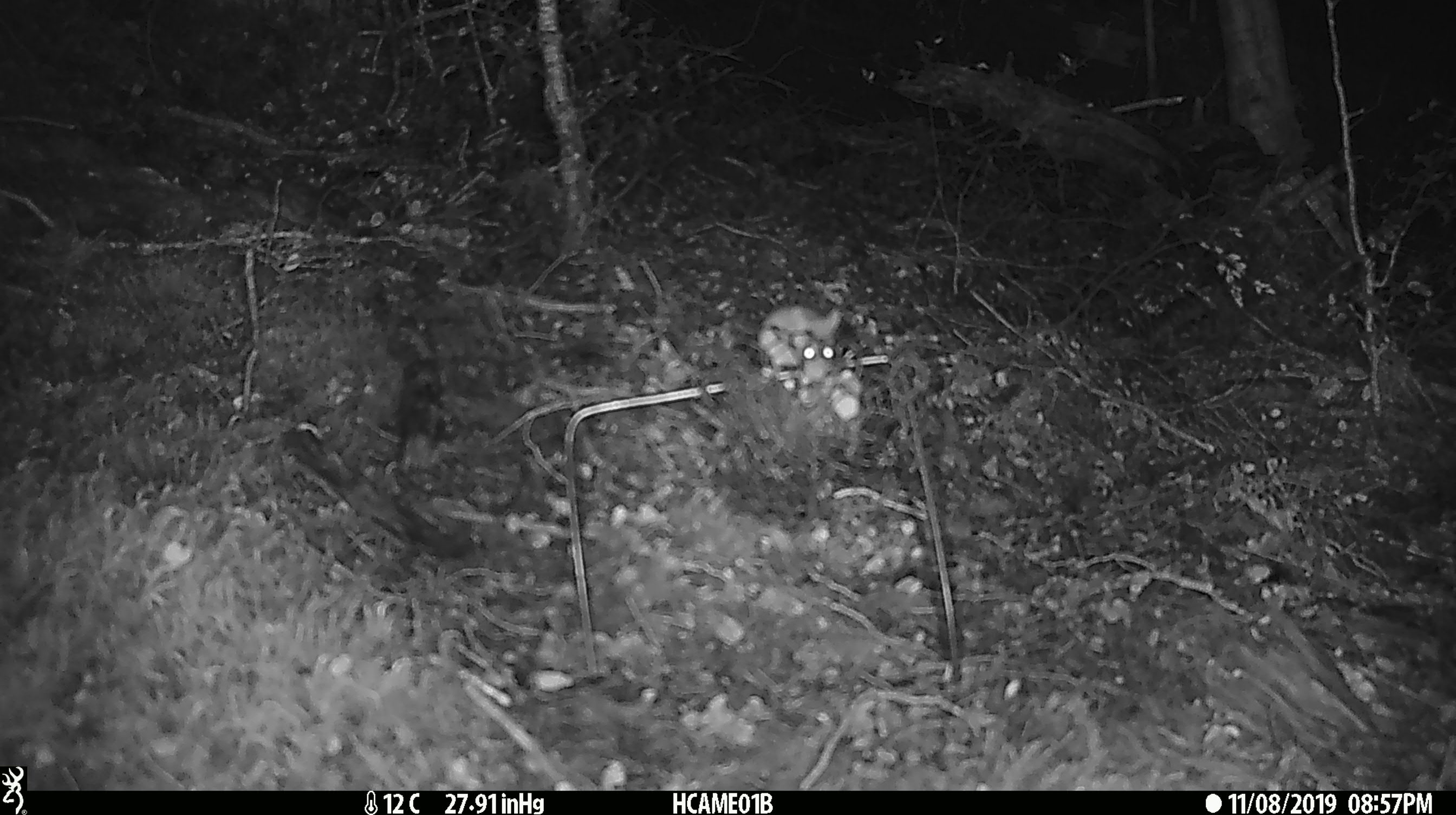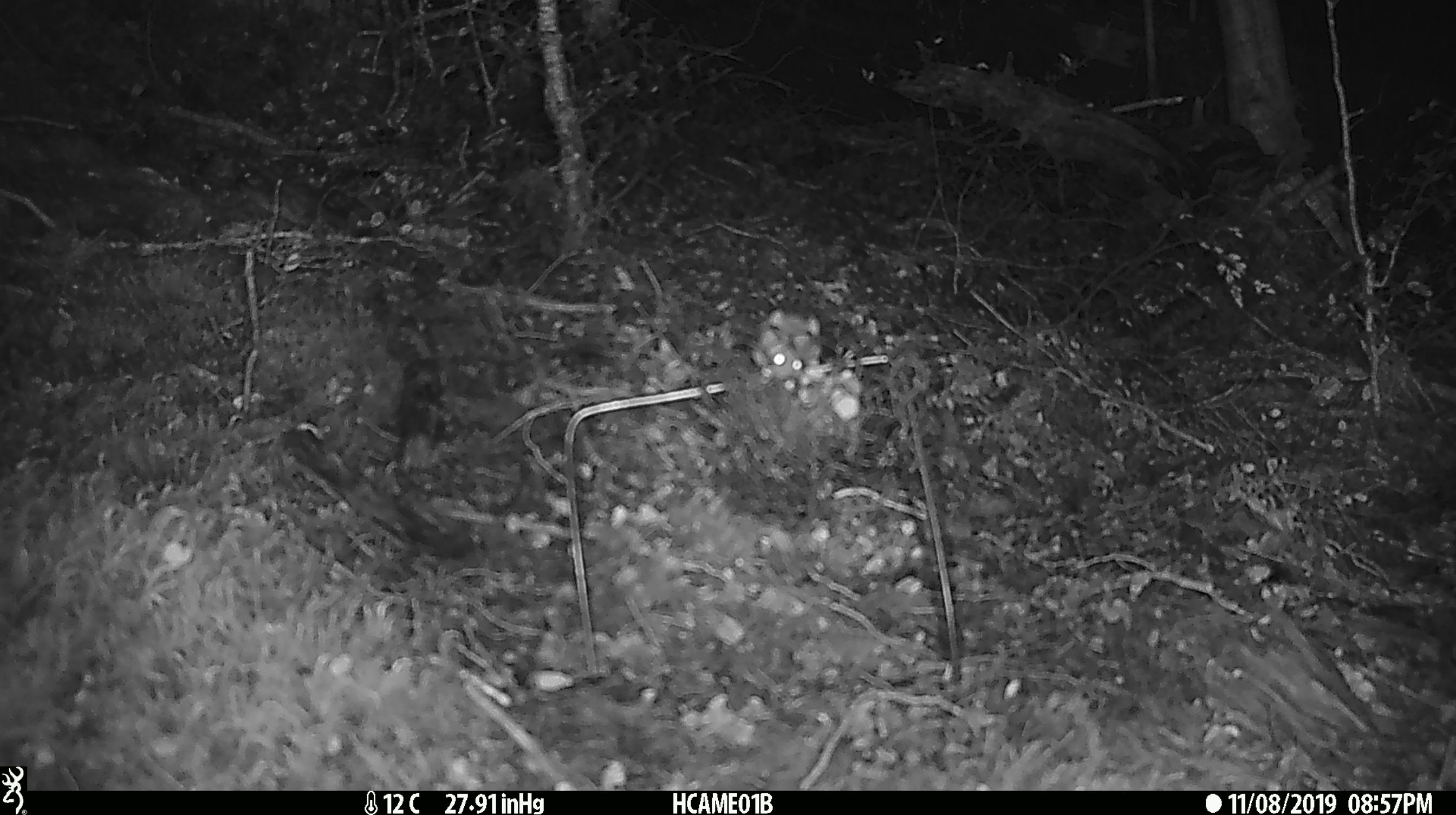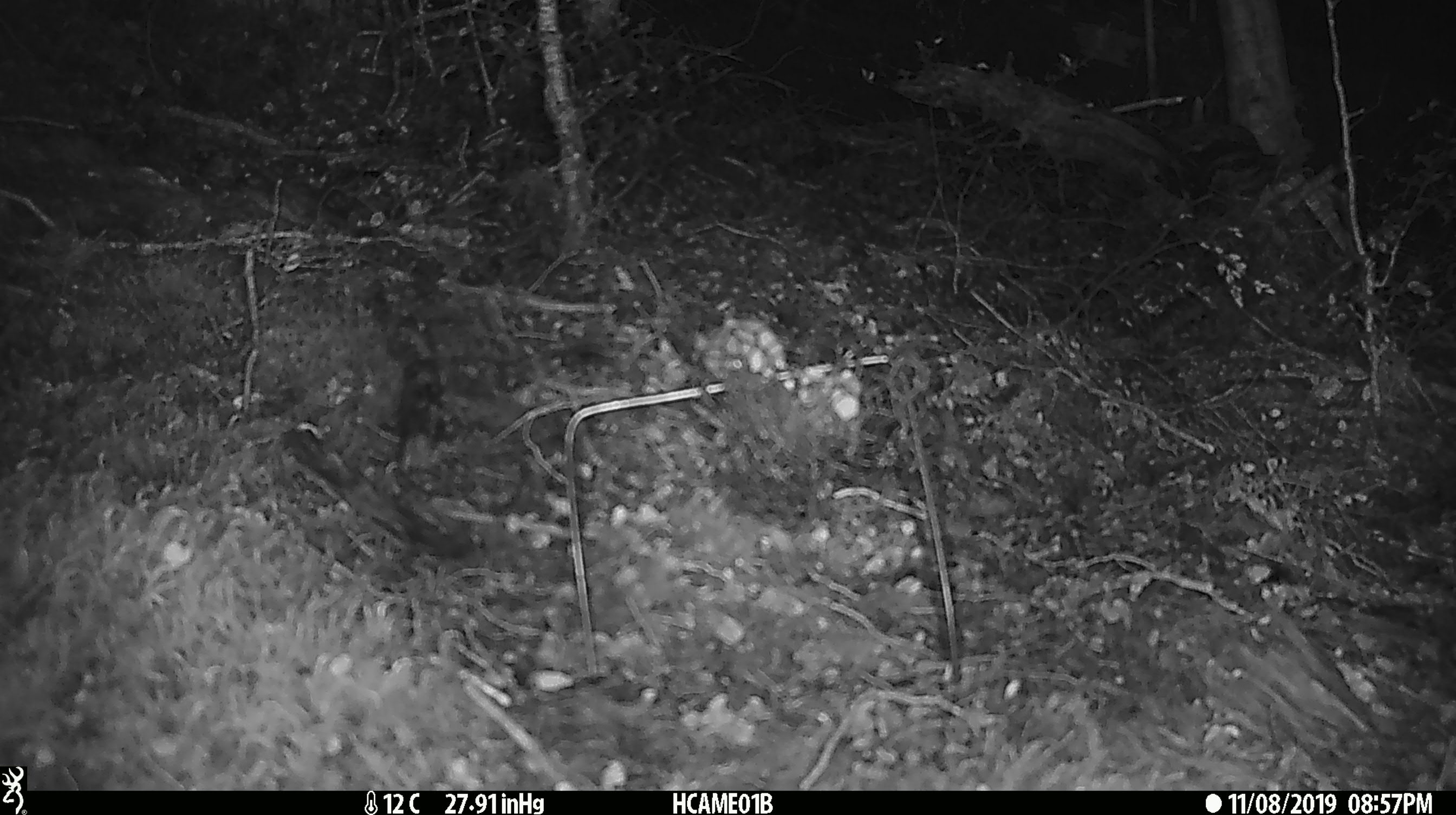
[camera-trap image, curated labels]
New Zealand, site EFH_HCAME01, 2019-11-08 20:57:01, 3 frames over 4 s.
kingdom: Animalia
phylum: Chordata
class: Mammalia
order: Rodentia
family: Muridae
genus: Mus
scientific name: Mus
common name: mouse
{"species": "mouse (Mus)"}